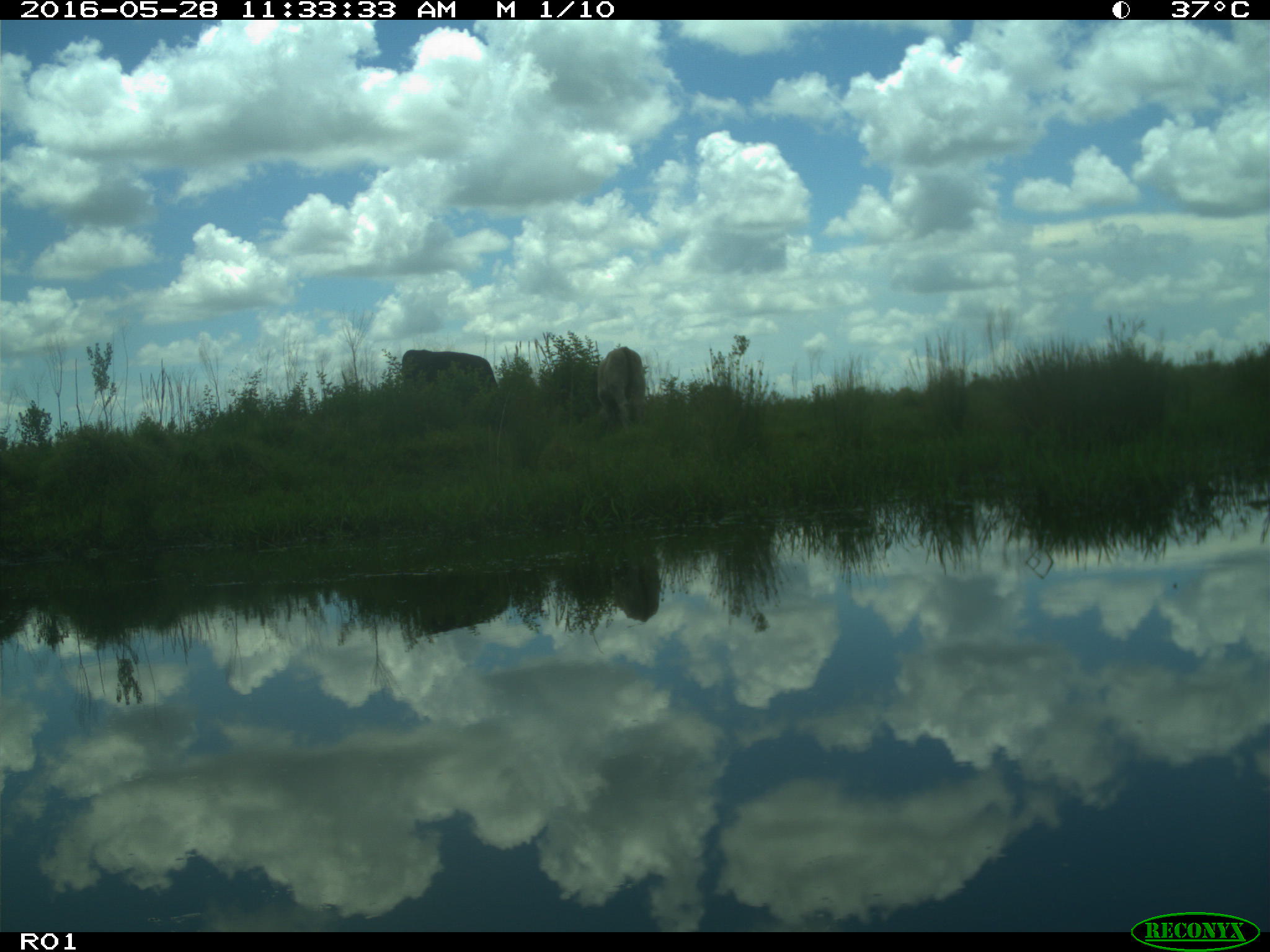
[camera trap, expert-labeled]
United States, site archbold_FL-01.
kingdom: Animalia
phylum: Chordata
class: Mammalia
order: Artiodactyla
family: Bovidae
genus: Bos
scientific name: Bos taurus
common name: domestic cow